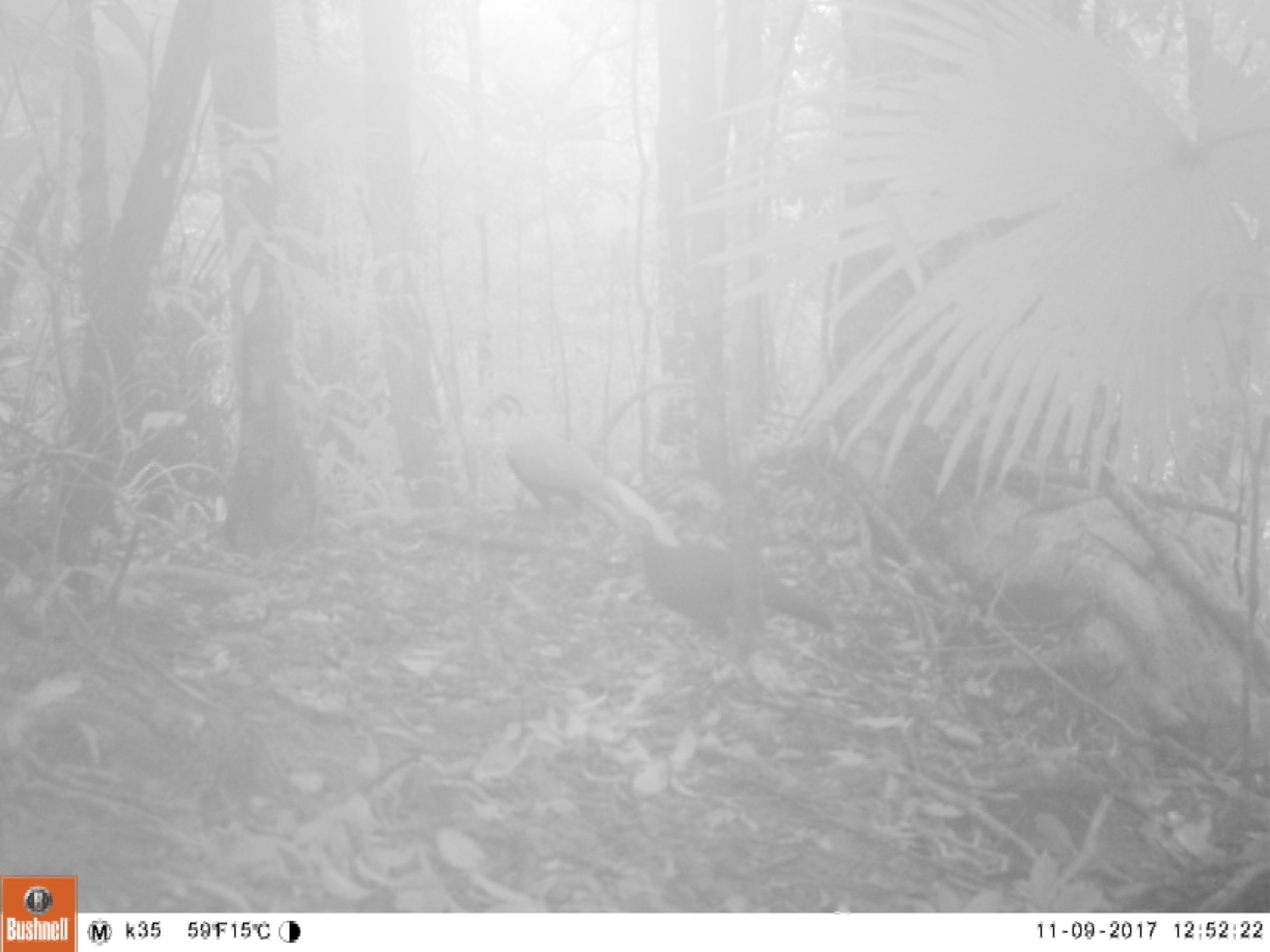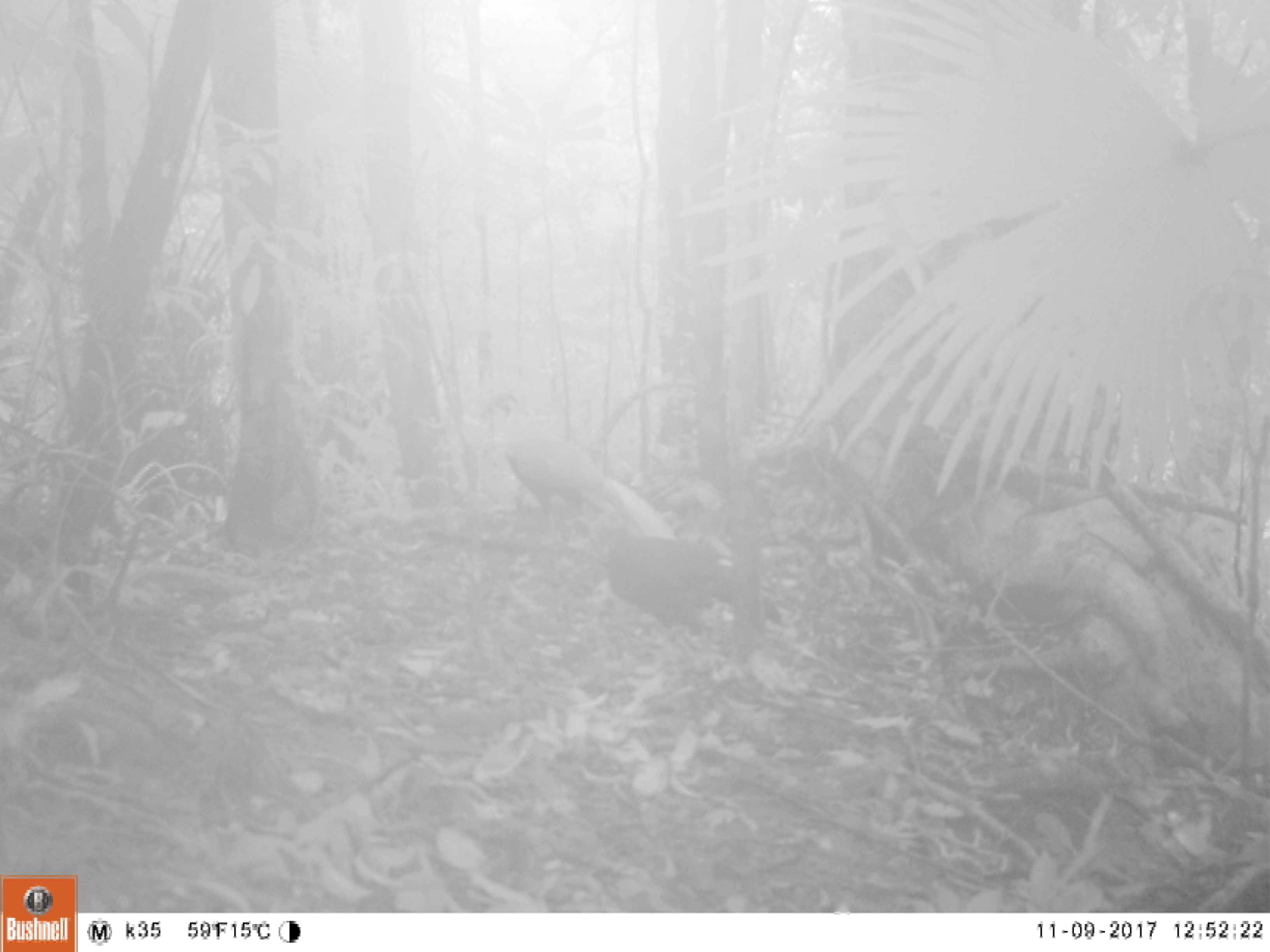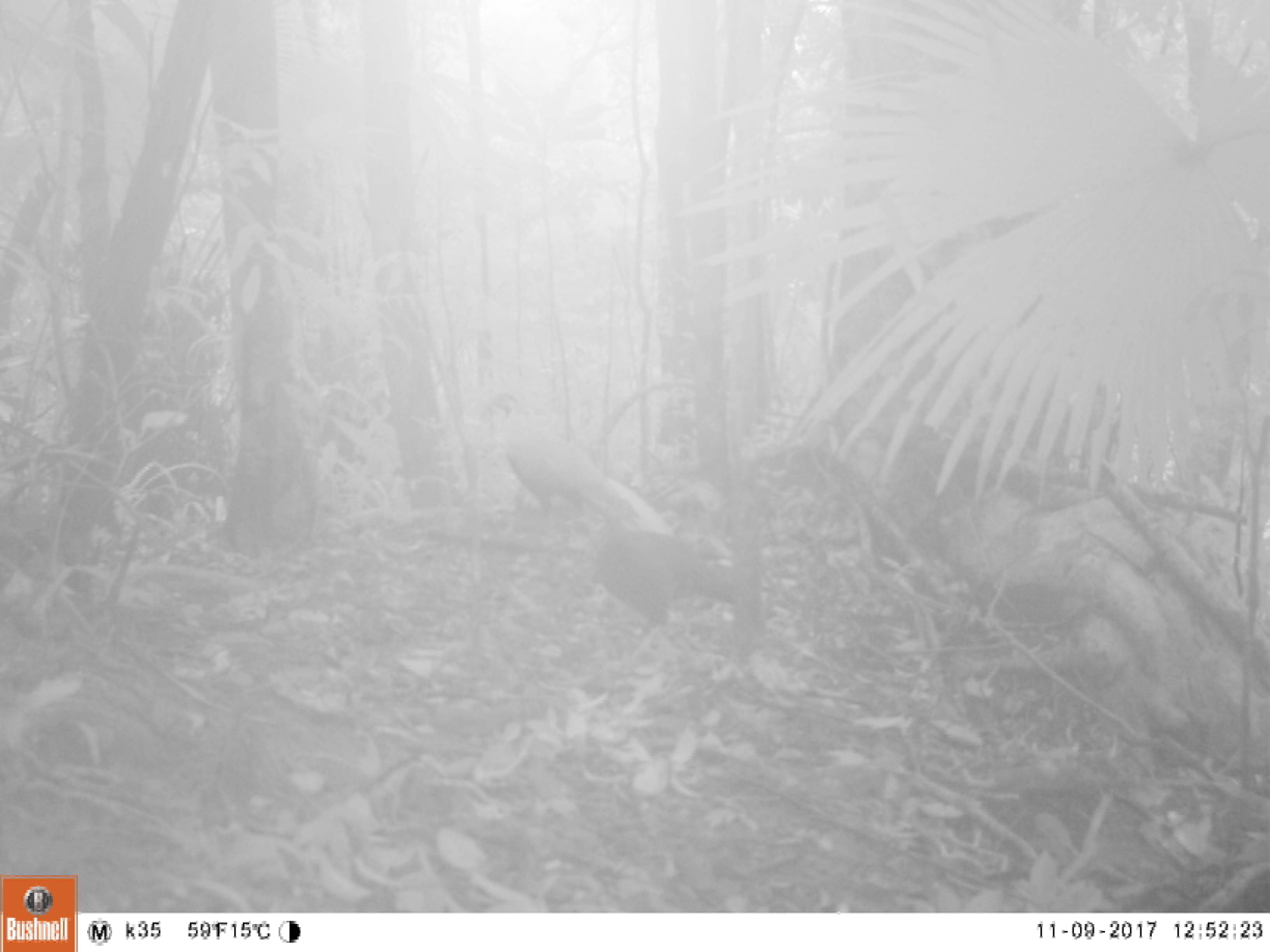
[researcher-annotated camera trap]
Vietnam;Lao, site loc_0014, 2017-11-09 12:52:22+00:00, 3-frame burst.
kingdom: Animalia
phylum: Chordata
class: Aves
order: Galliformes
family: Phasianidae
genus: Lophura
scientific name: Lophura nycthemera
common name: silver pheasant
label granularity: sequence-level